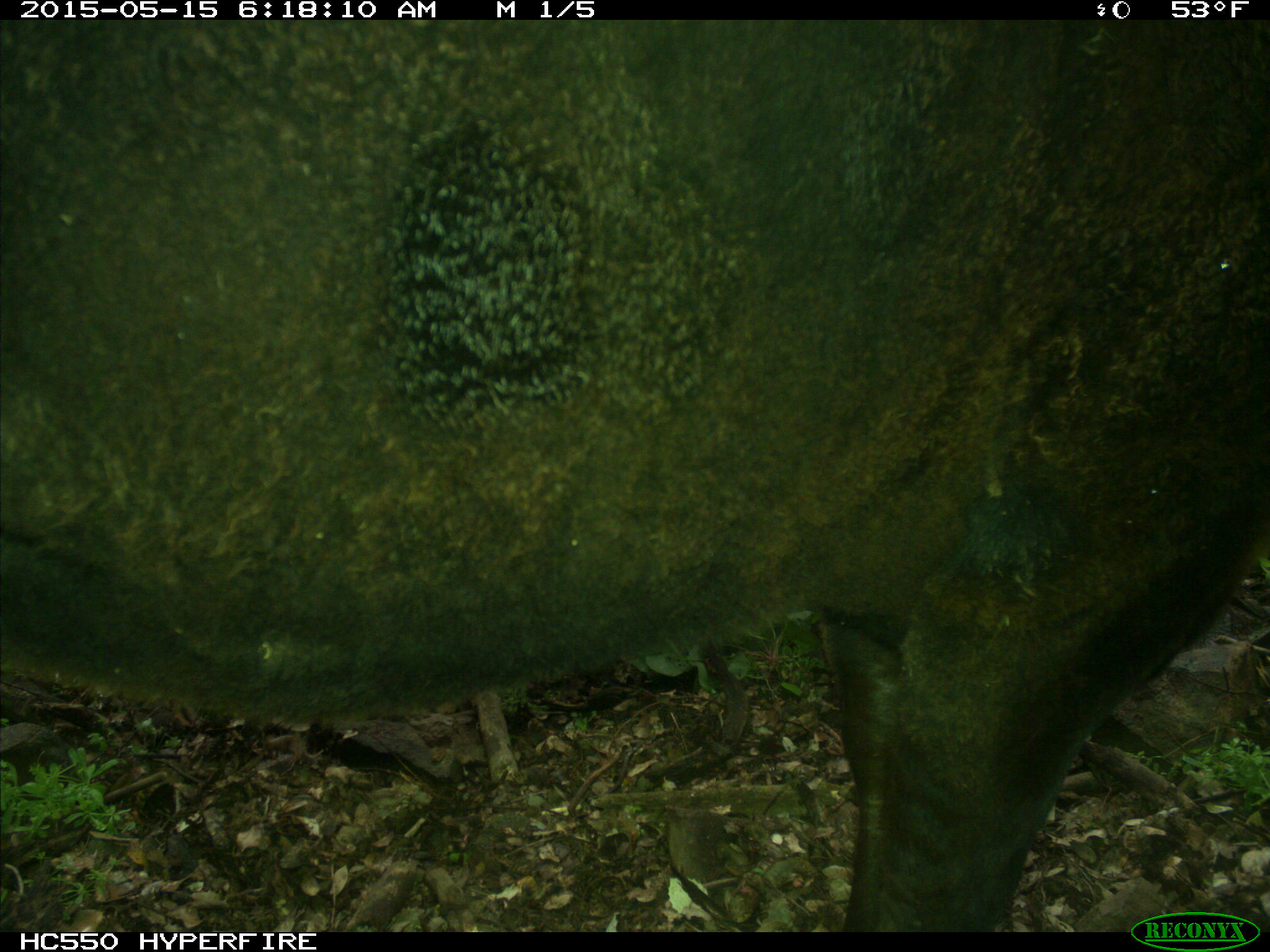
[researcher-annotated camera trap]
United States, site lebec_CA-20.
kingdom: Animalia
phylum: Chordata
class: Mammalia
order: Artiodactyla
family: Bovidae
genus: Bos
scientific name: Bos taurus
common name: domestic cow